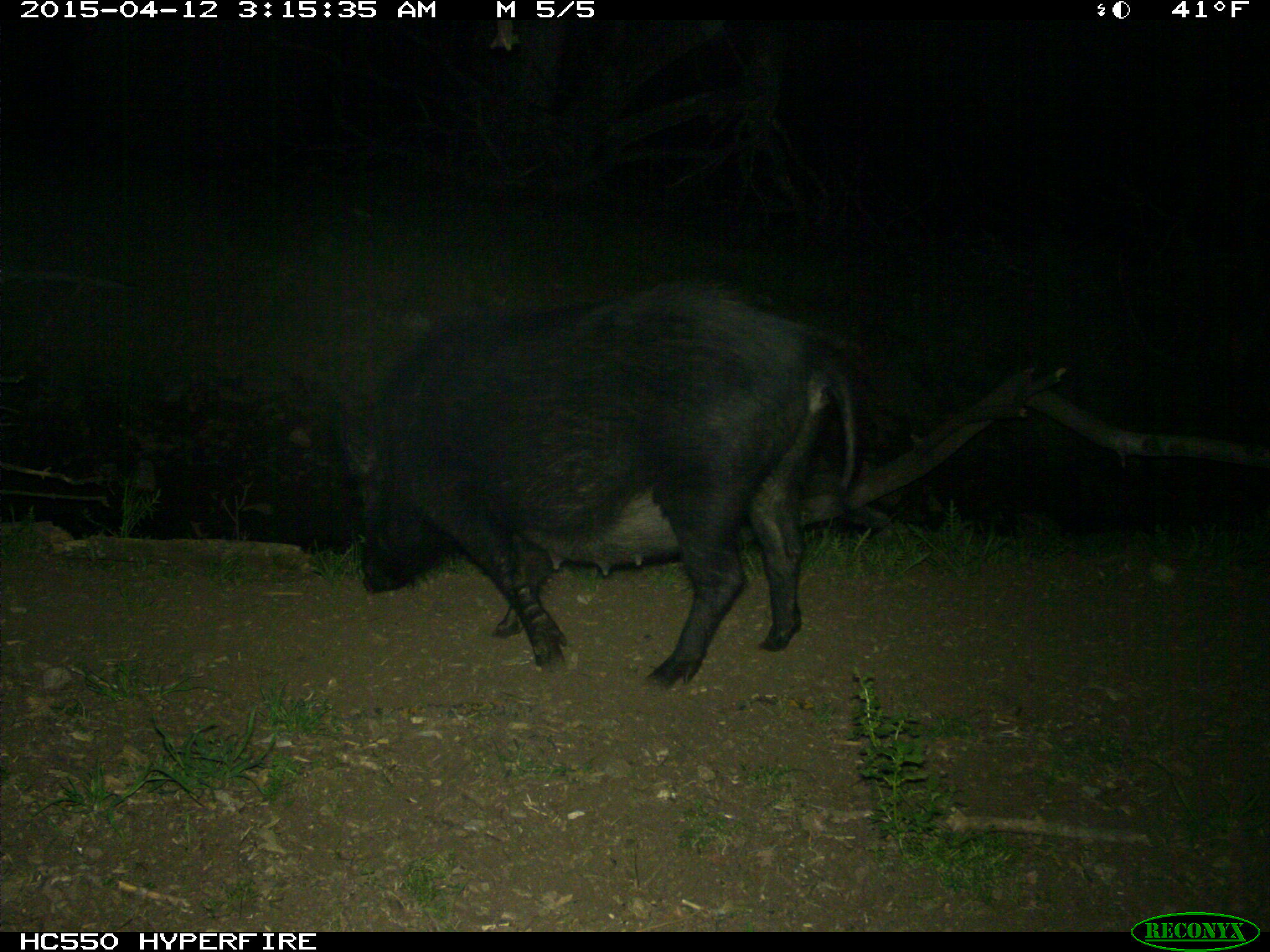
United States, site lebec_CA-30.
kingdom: Animalia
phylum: Chordata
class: Mammalia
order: Artiodactyla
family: Suidae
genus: Sus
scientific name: Sus scrofa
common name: wild boar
Sus scrofa (wild boar).